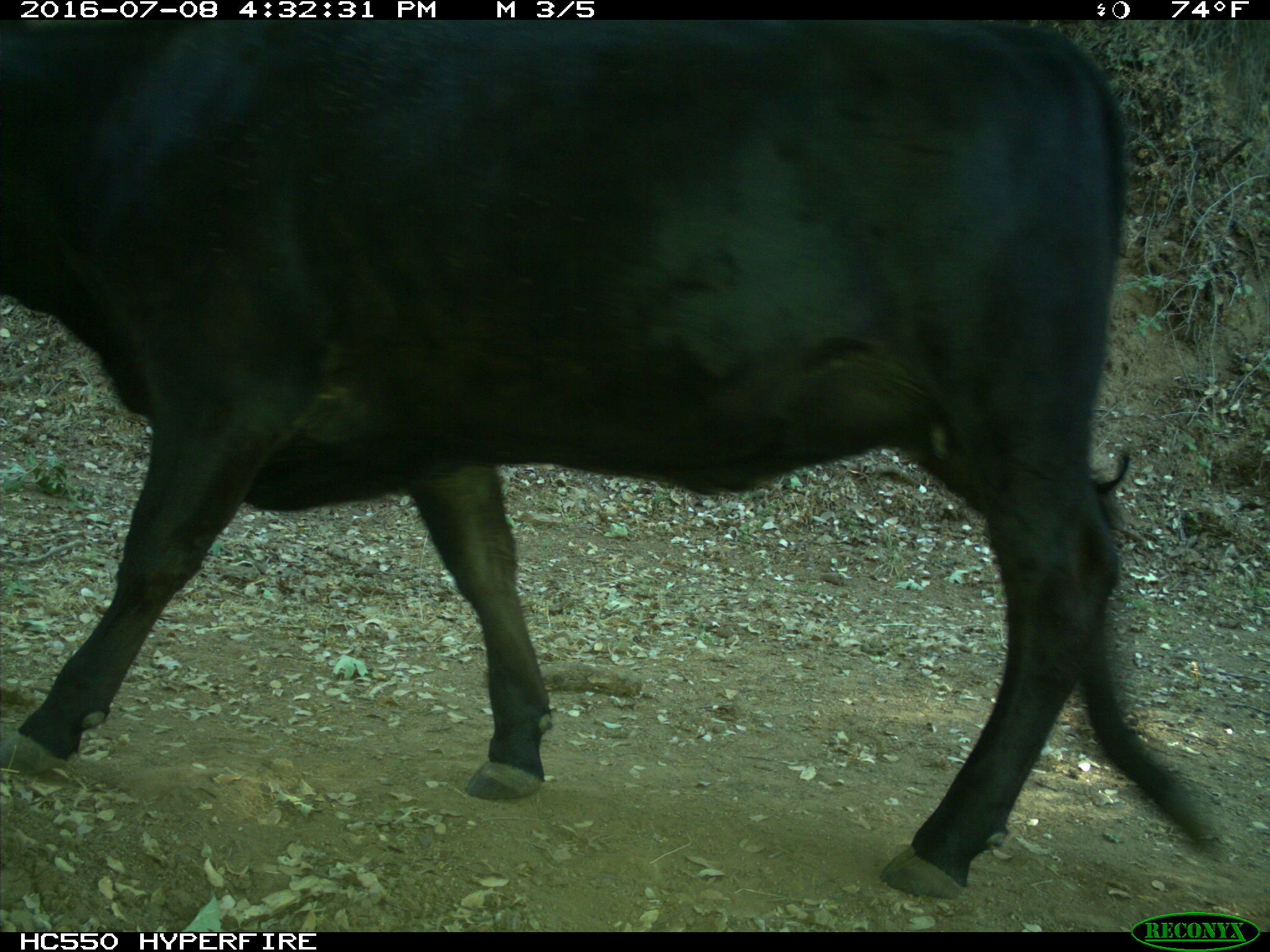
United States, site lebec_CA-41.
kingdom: Animalia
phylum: Chordata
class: Mammalia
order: Artiodactyla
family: Bovidae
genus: Bos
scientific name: Bos taurus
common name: domestic cow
Bos taurus (domestic cow).